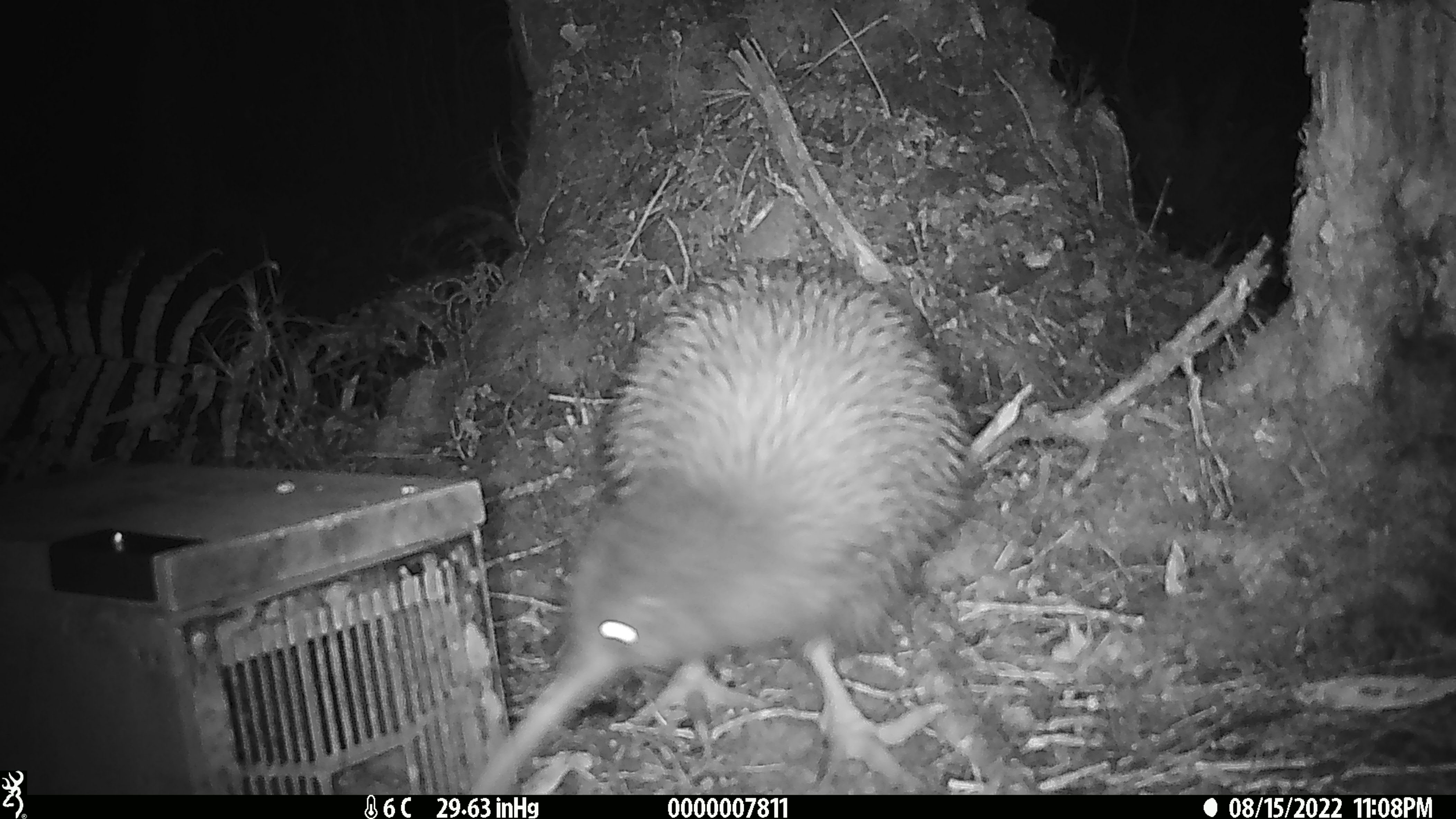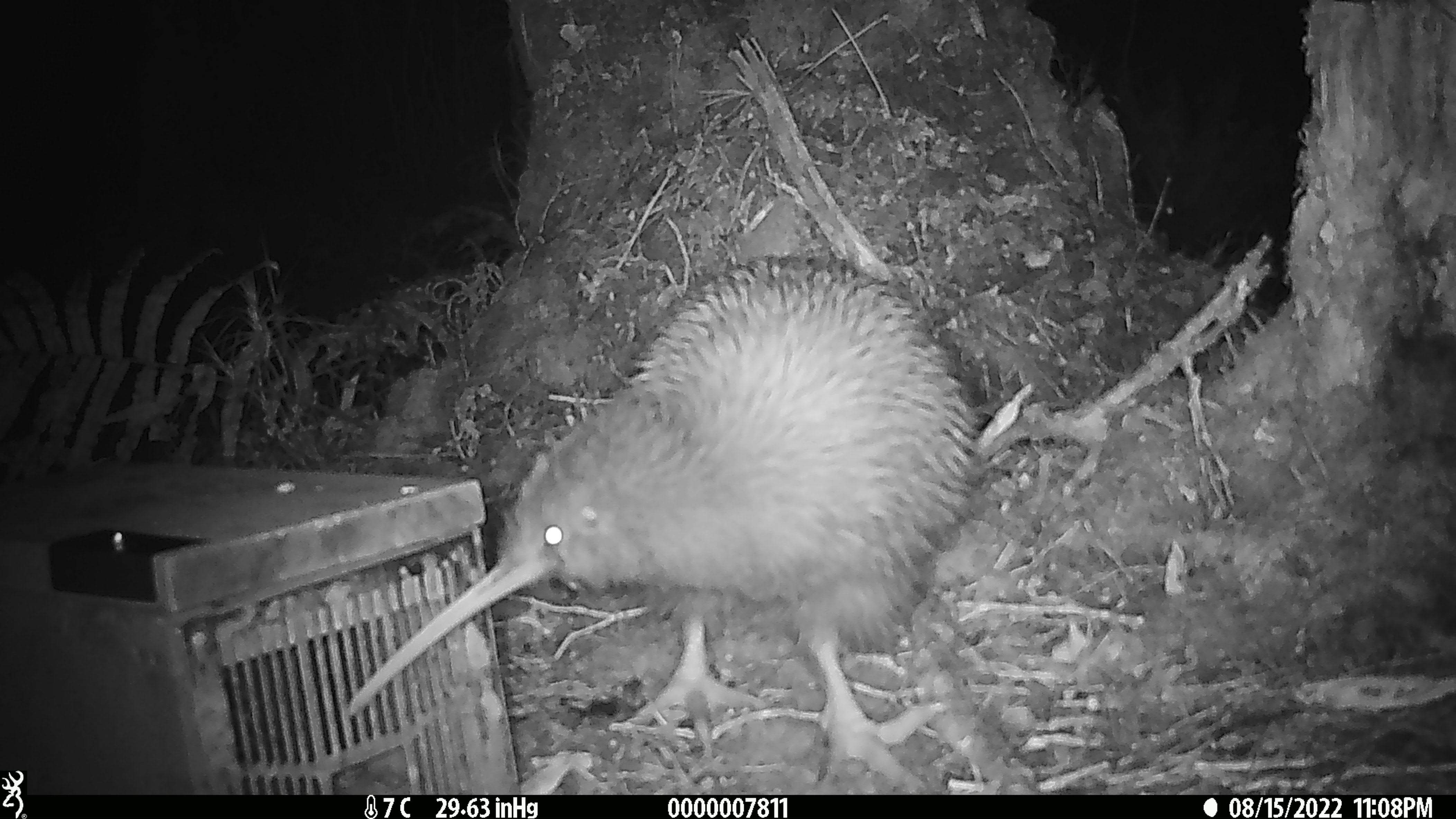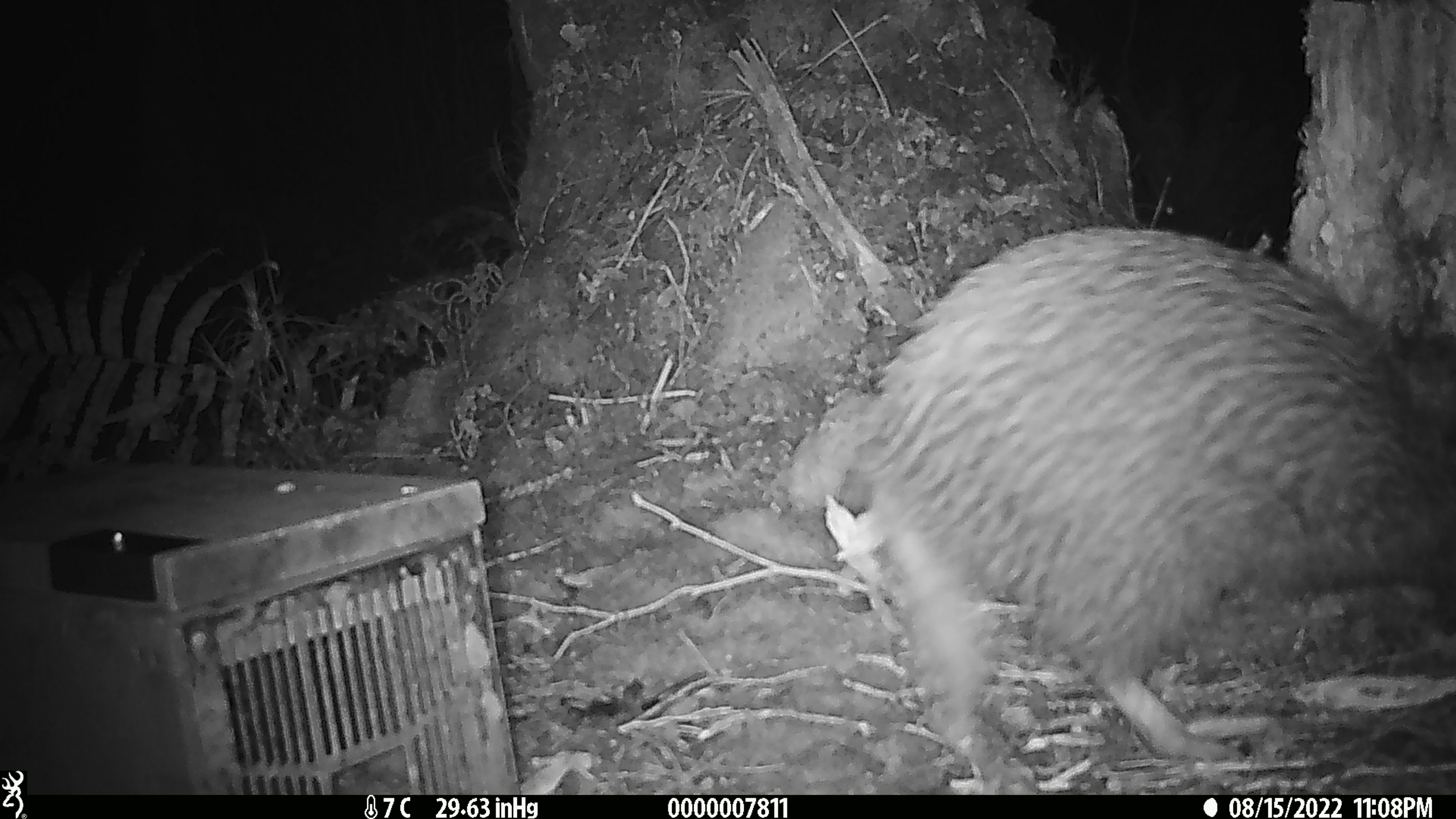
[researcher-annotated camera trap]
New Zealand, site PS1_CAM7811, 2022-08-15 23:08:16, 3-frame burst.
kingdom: Animalia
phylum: Chordata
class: Aves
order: Apterygiformes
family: Apterygidae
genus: Apteryx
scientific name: Apteryx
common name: kiwi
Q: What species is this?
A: Kiwi (Apteryx).